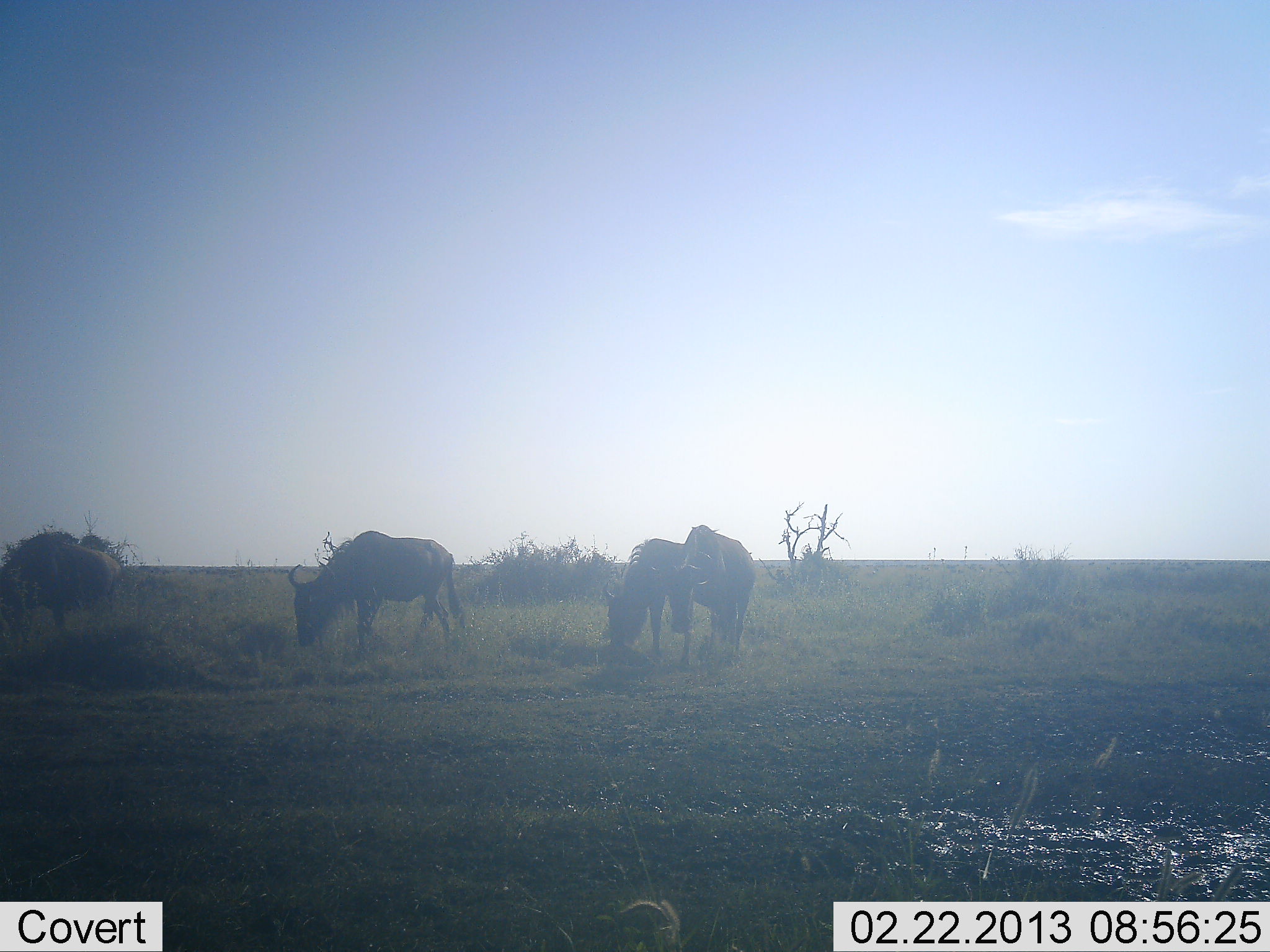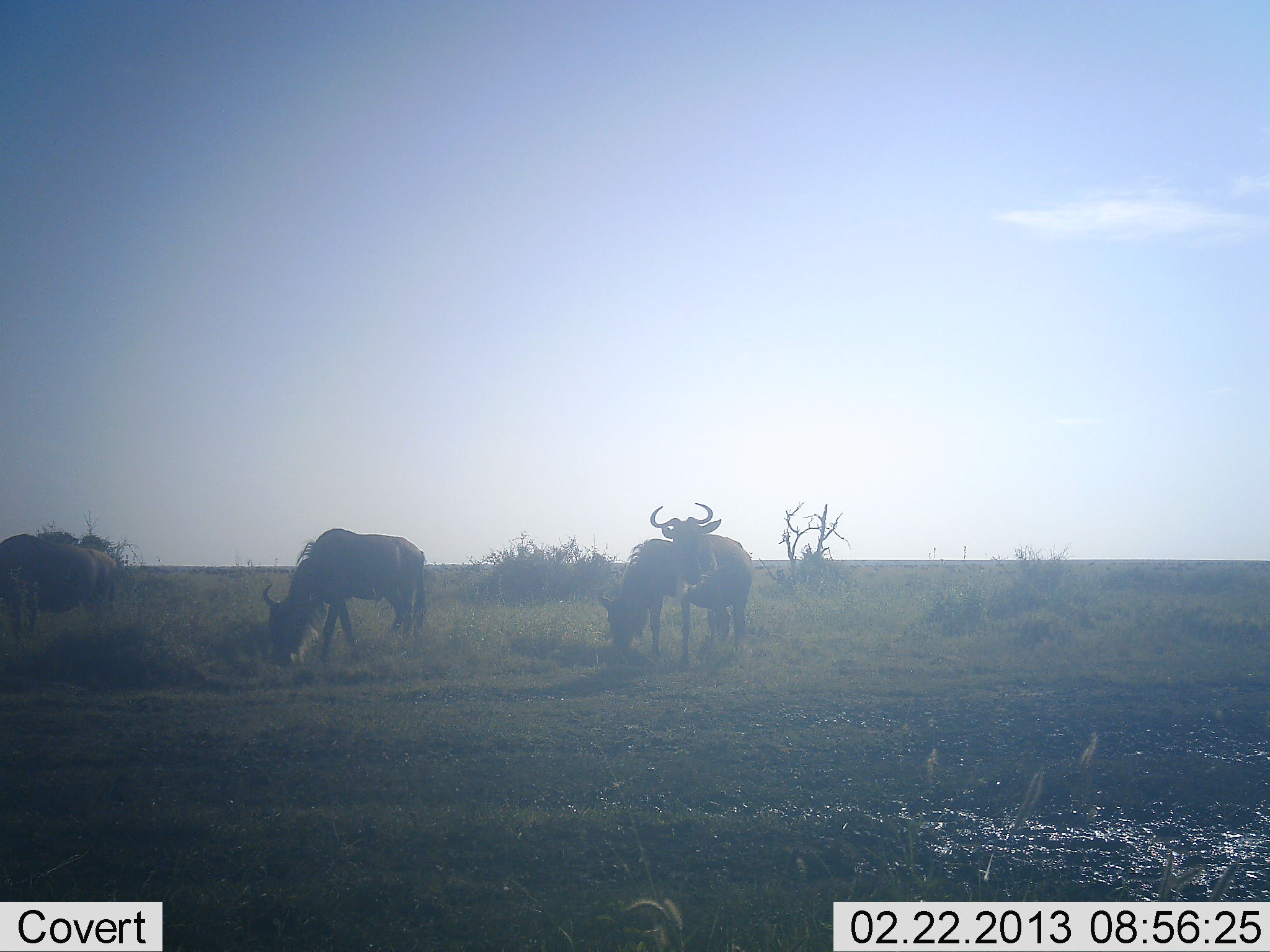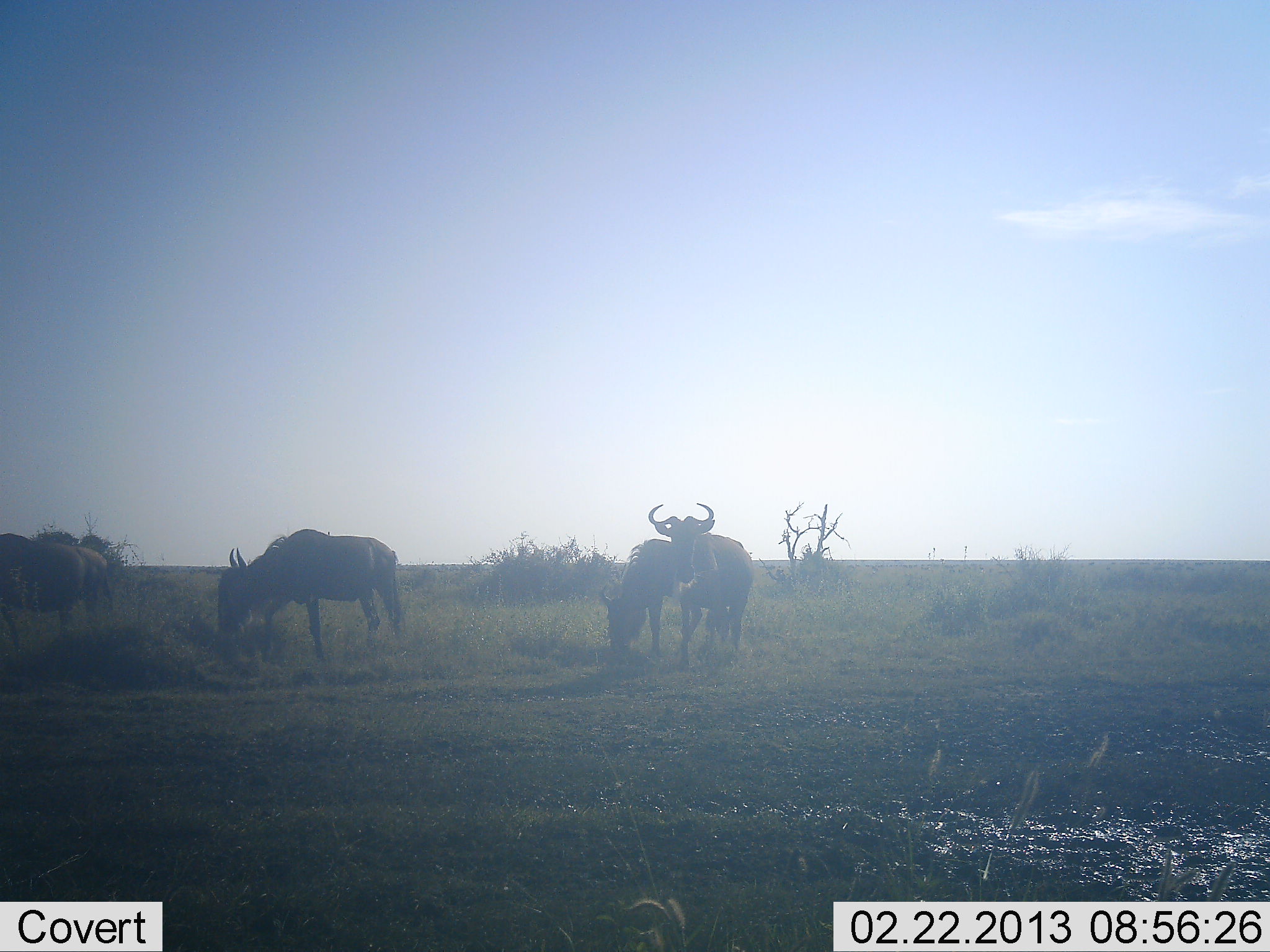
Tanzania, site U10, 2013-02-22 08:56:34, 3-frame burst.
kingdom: Animalia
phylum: Chordata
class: Mammalia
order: Artiodactyla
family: Bovidae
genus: Connochaetes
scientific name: Connochaetes taurinus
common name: blue wildebeest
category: wildebeest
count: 5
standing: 52%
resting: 0%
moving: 30%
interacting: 0%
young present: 0%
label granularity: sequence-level